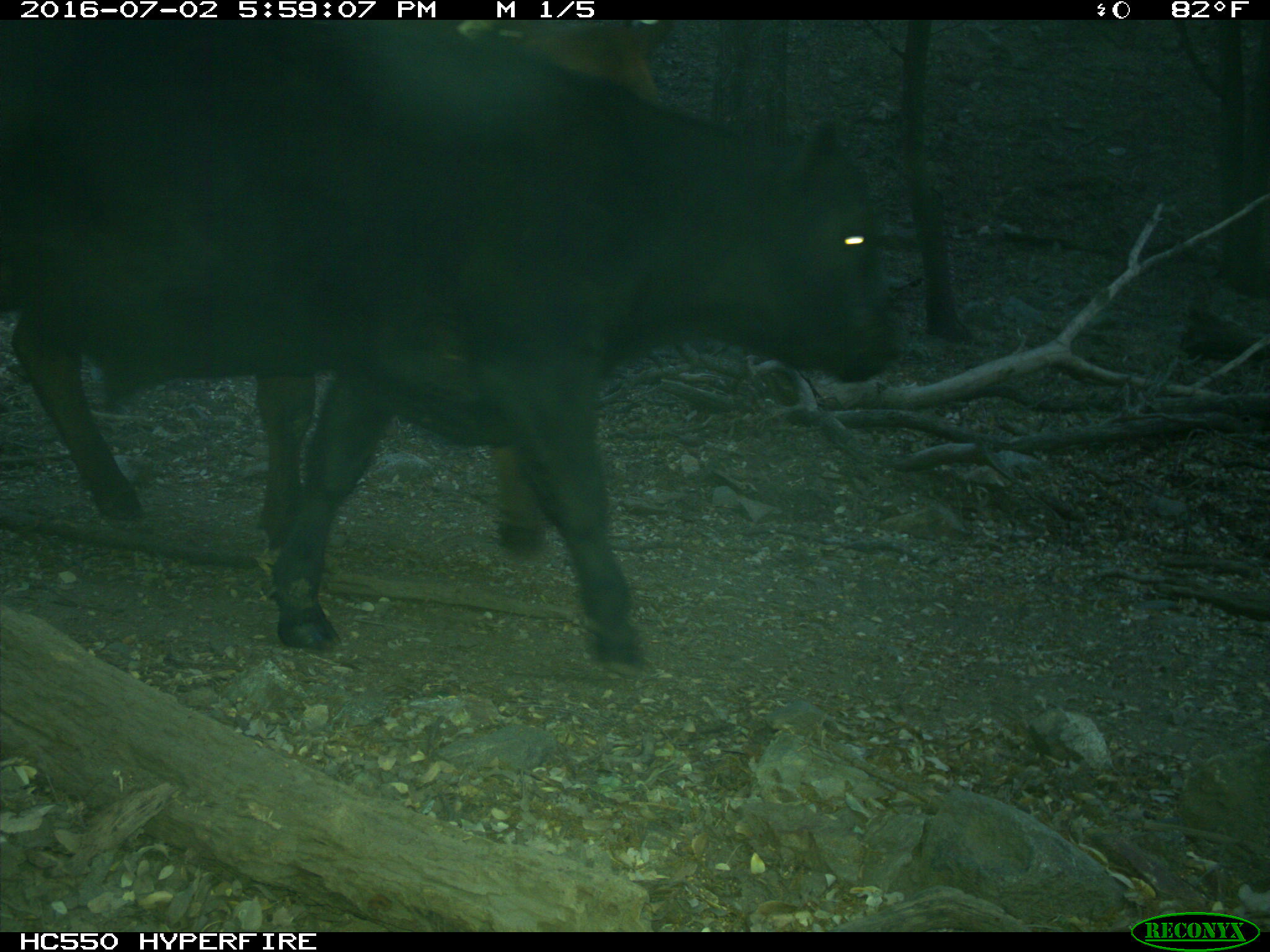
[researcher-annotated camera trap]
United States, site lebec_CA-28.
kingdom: Animalia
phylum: Chordata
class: Mammalia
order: Artiodactyla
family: Bovidae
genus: Bos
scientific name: Bos taurus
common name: domestic cow